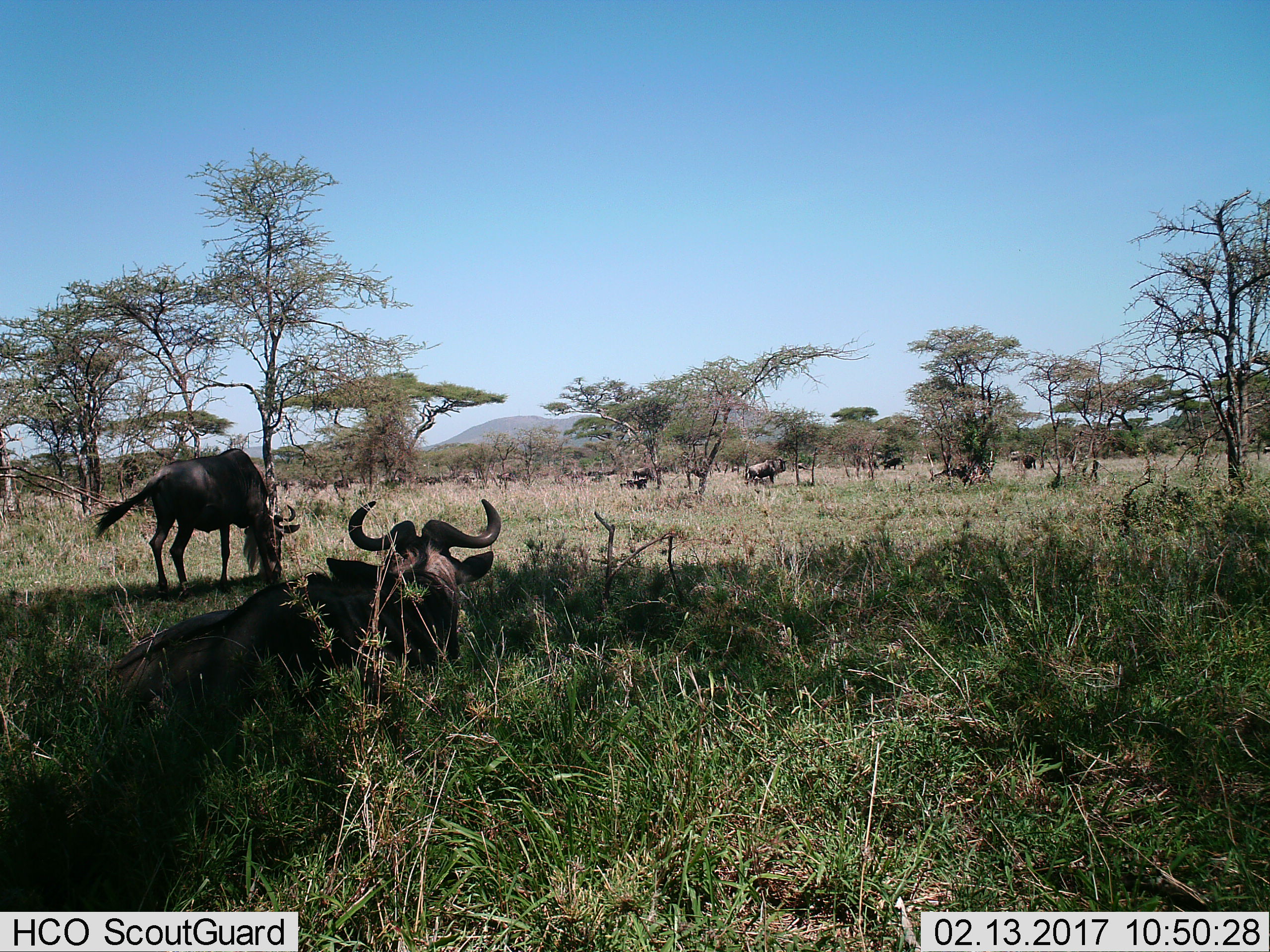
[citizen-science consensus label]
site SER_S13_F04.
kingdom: Animalia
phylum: Chordata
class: Mammalia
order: Artiodactyla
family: Bovidae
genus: Connochaetes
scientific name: Connochaetes taurinus taurinus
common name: blue wildebeest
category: wildebeestblue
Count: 11-50.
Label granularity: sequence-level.